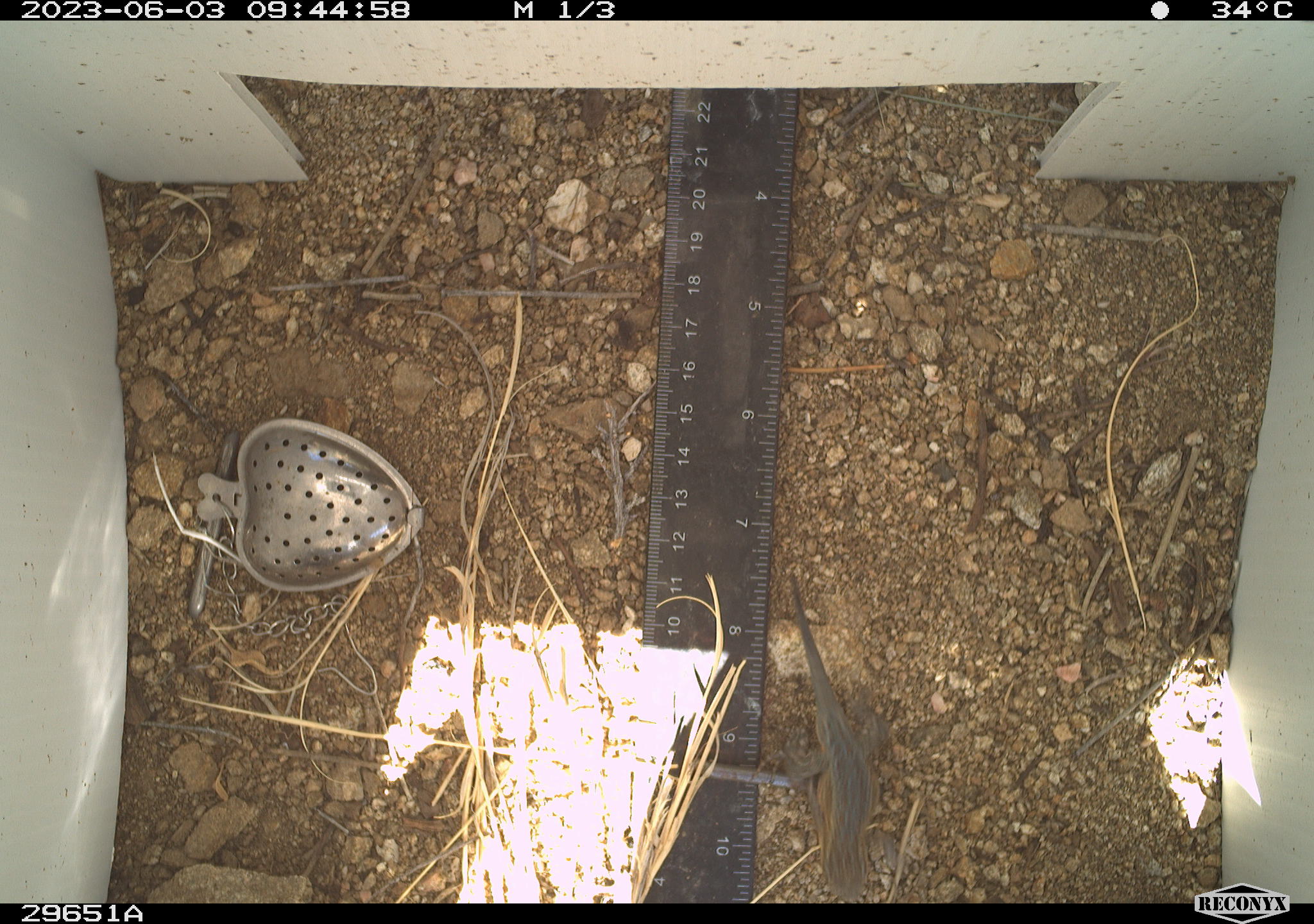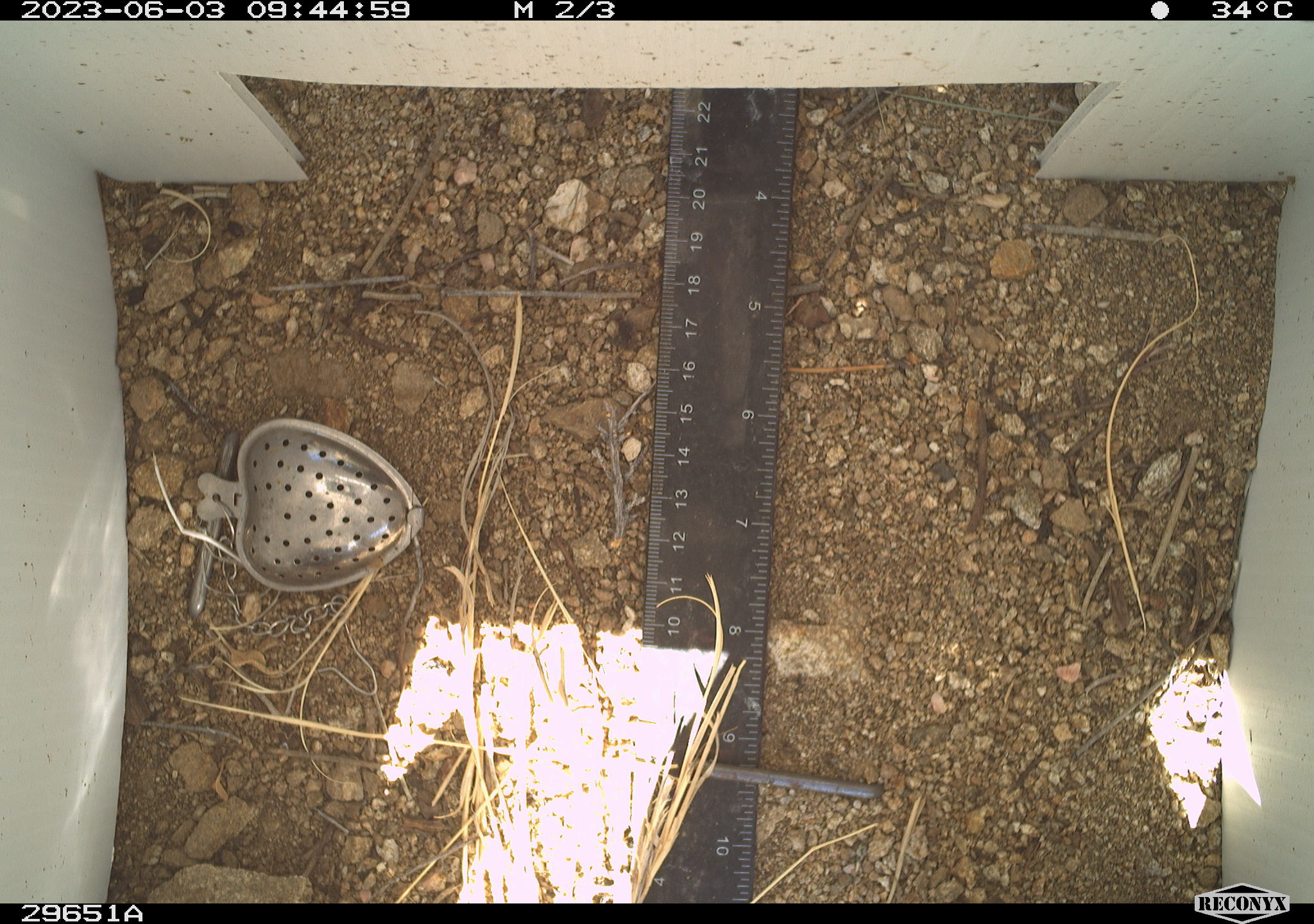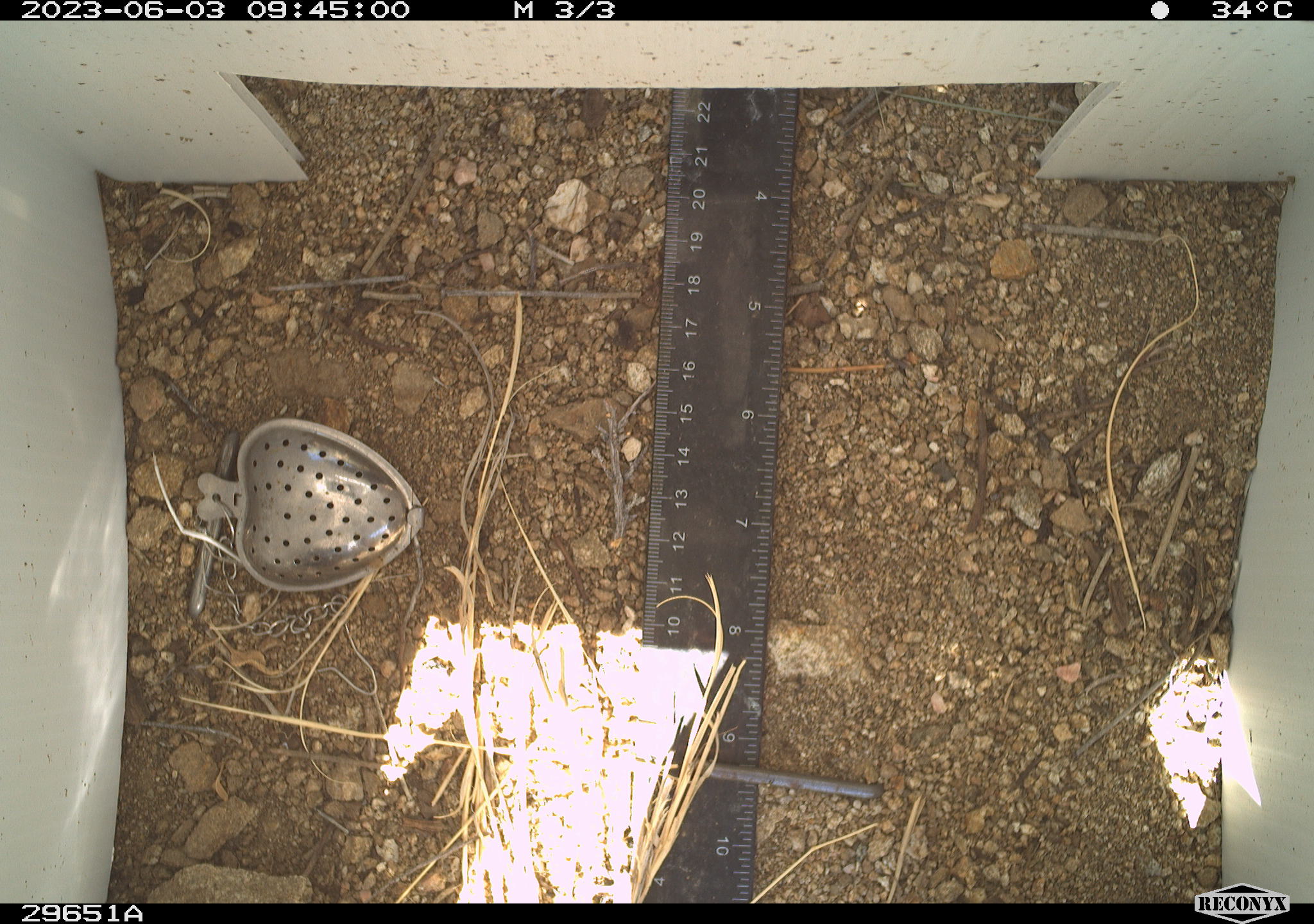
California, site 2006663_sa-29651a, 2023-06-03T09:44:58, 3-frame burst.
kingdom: Animalia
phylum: Chordata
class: Reptilia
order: Squamata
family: Phrynosomatidae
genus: Uta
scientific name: Uta stansburiana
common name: common side-blotched lizard